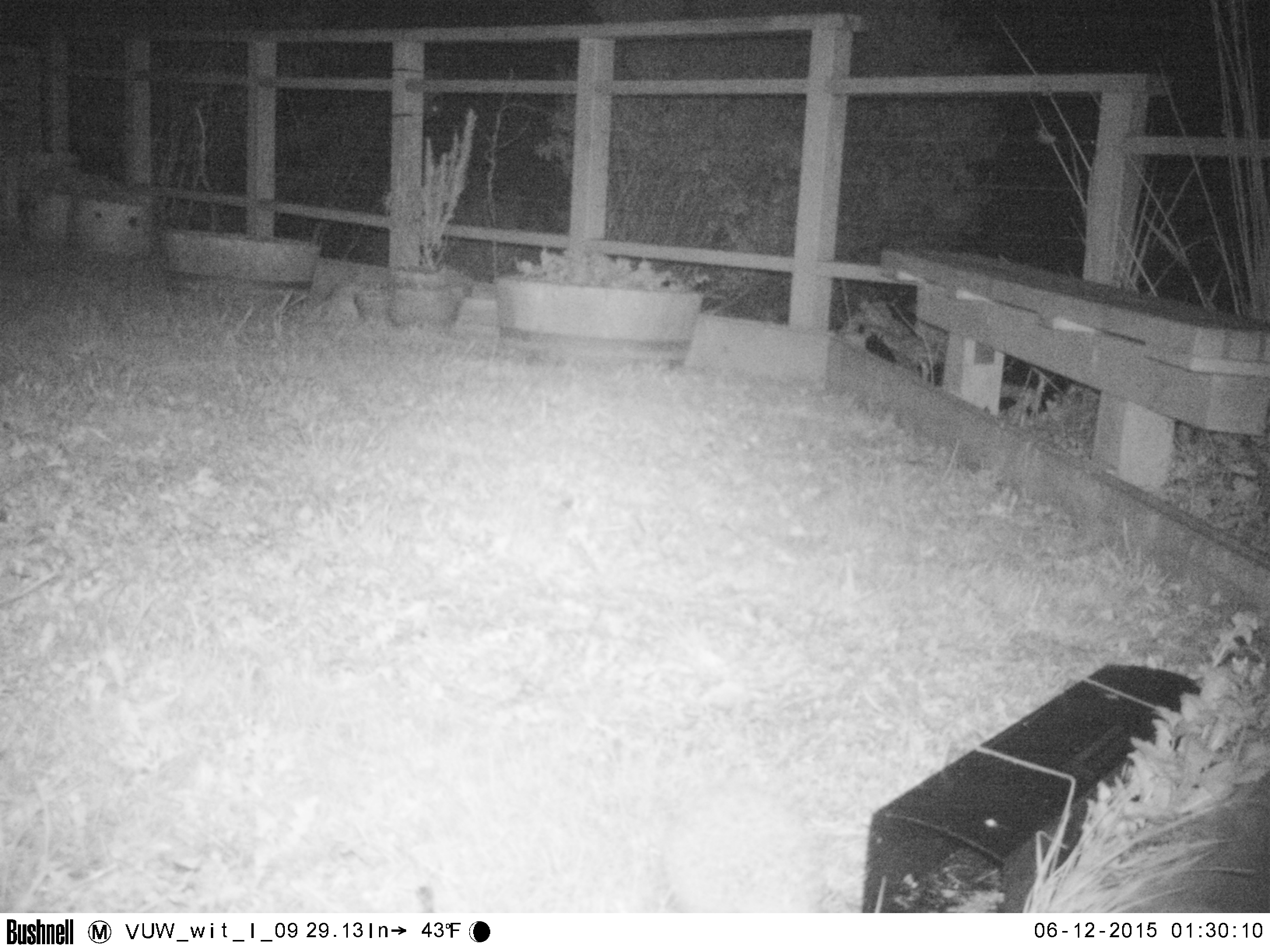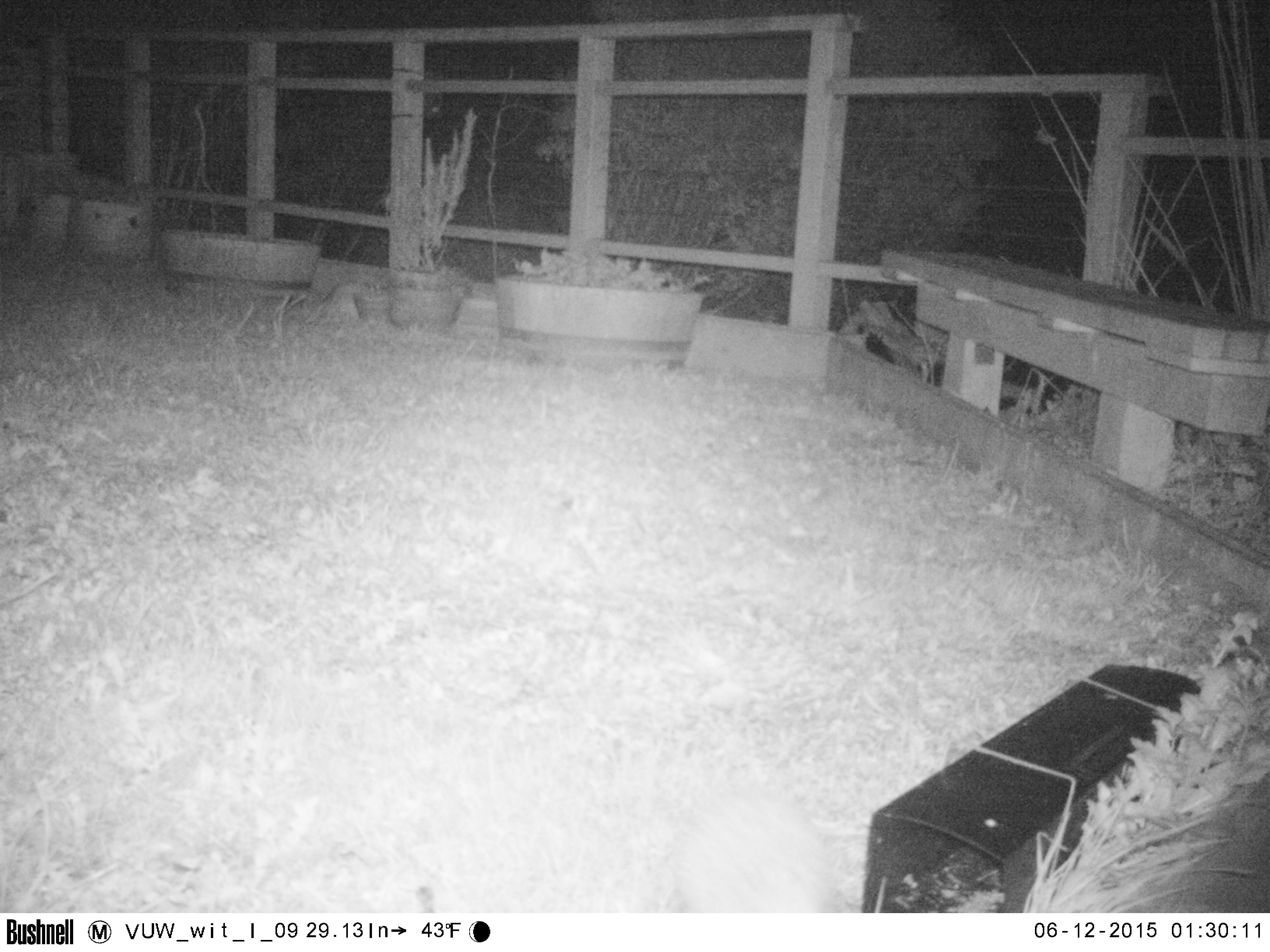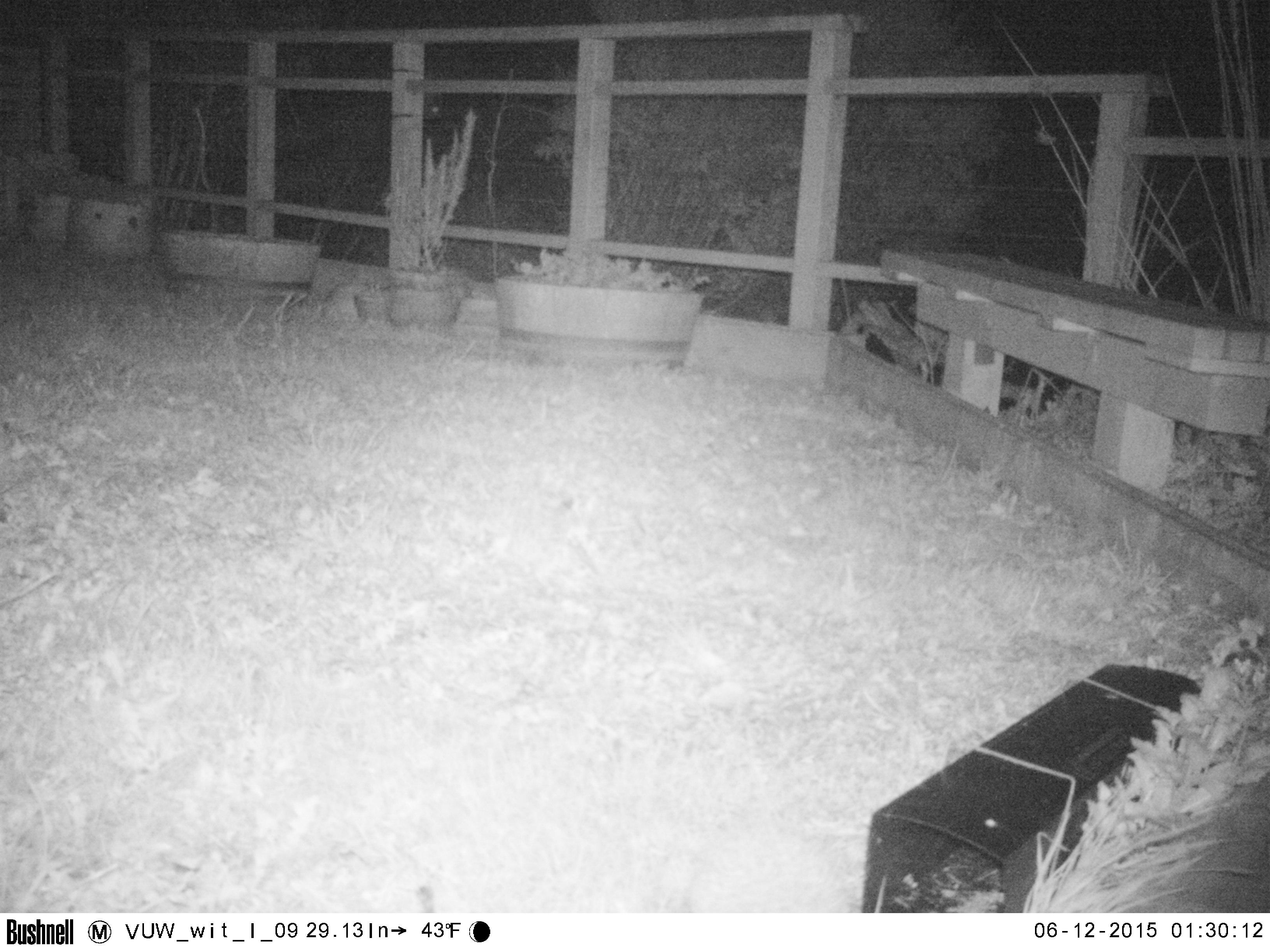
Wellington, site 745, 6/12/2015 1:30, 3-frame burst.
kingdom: Animalia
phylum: Chordata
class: Mammalia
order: Eulipotyphla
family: Erinaceidae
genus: Erinaceus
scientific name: Erinaceus europaeus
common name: hedgehog